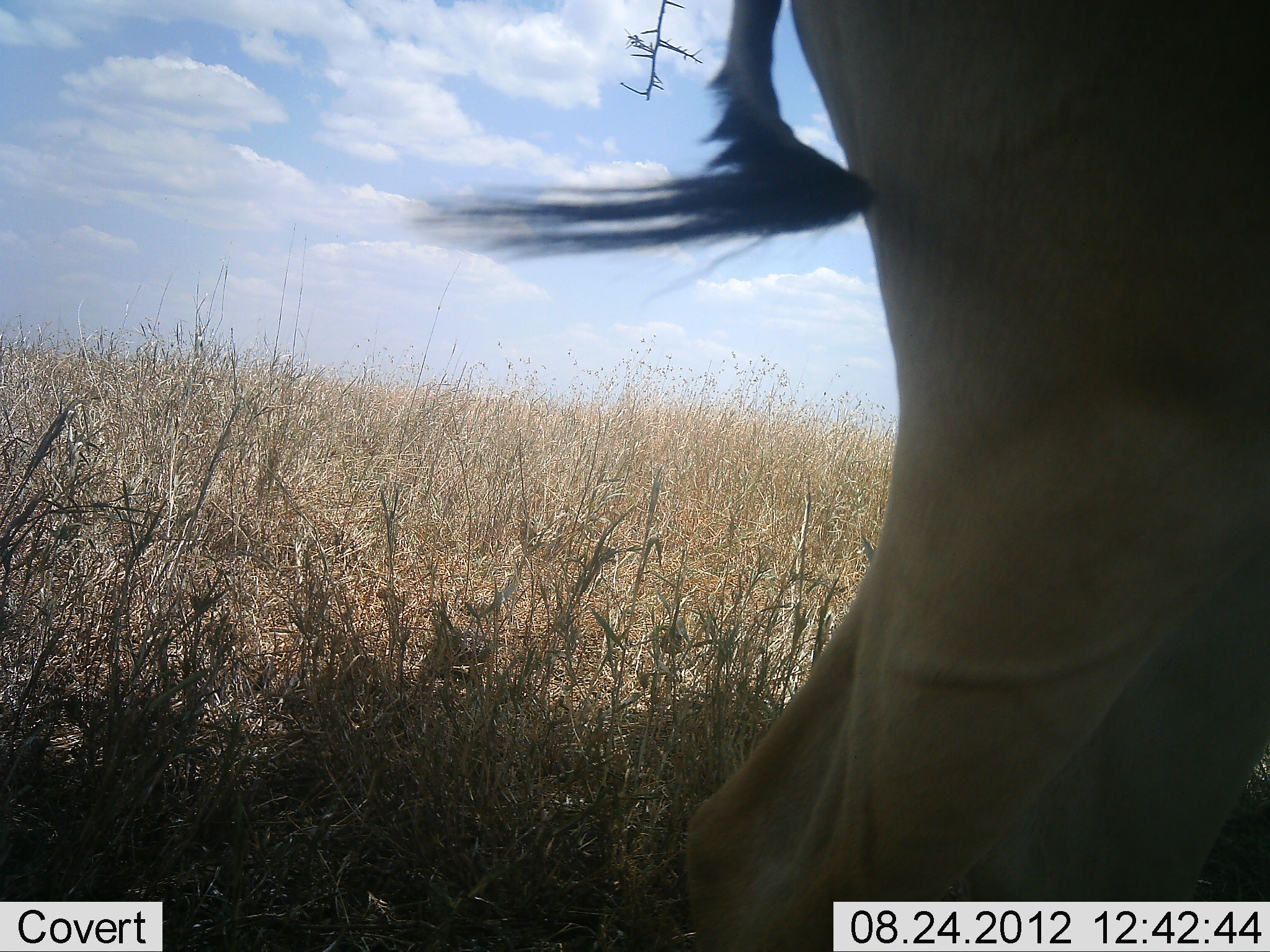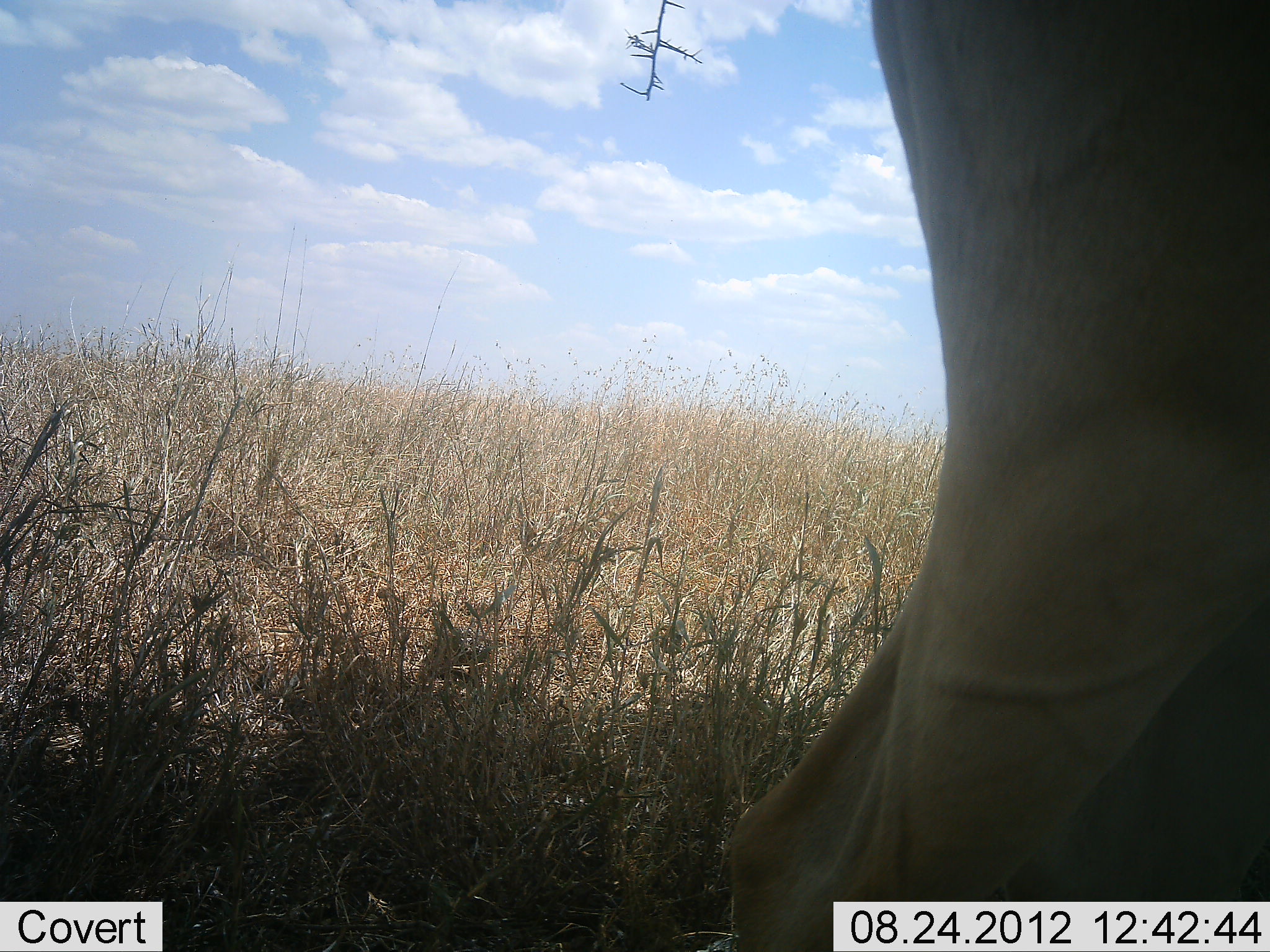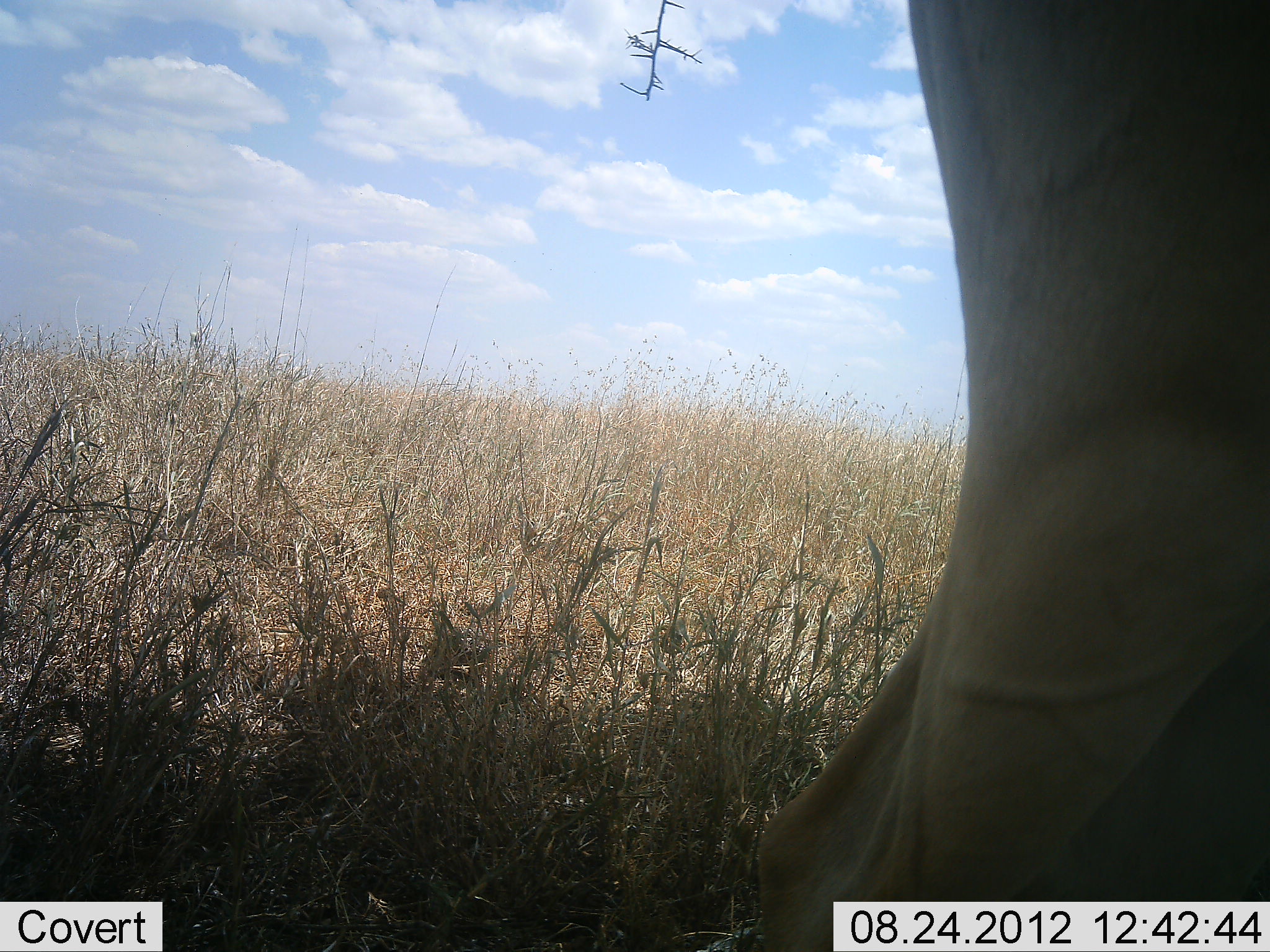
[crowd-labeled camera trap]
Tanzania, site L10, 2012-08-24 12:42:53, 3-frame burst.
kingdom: Animalia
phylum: Chordata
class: Mammalia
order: Artiodactyla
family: Bovidae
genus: Alcelaphus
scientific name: Alcelaphus buselaphus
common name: hartebeest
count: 1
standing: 100%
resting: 0%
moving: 0%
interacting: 0%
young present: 0%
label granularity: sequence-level